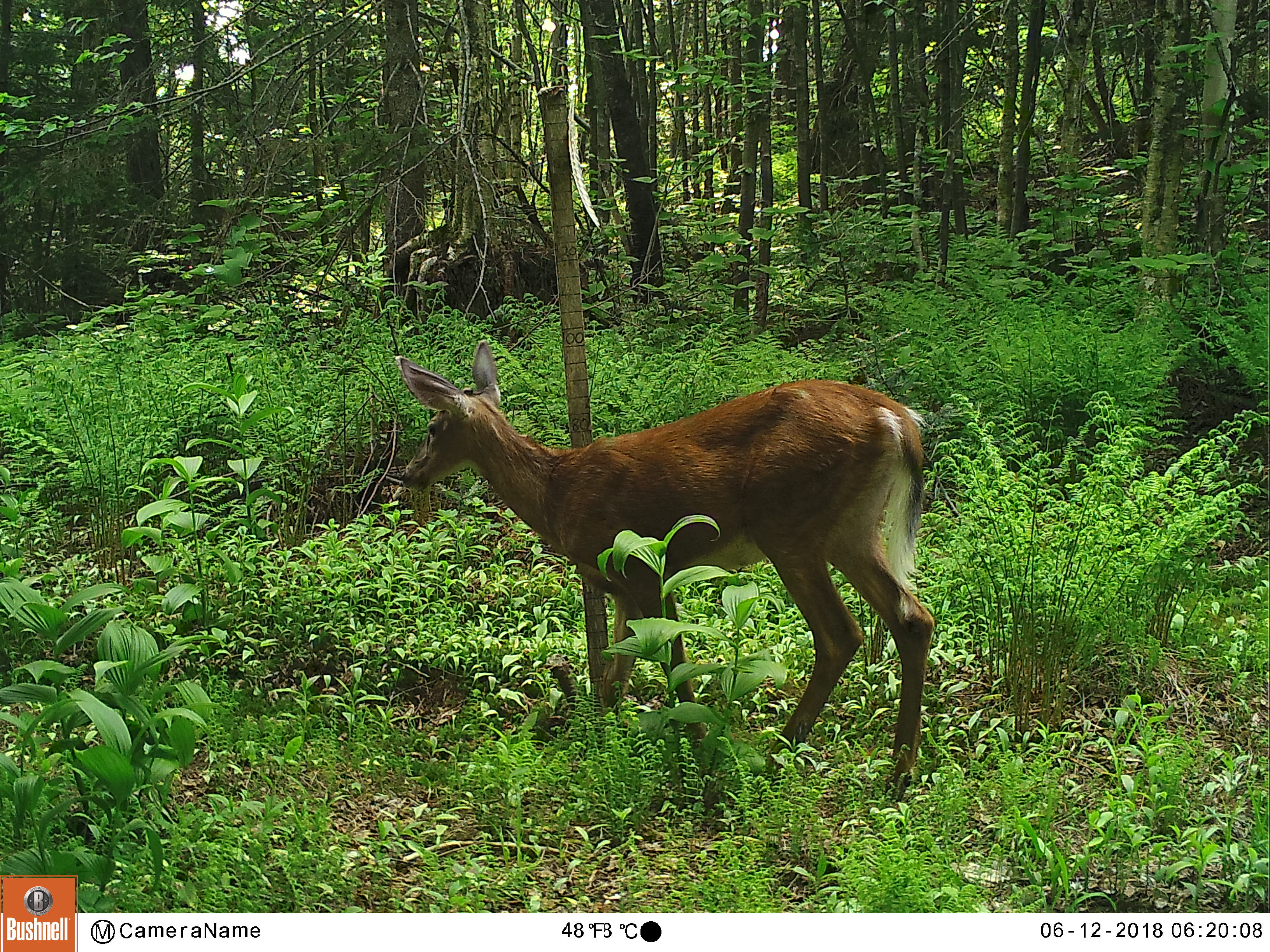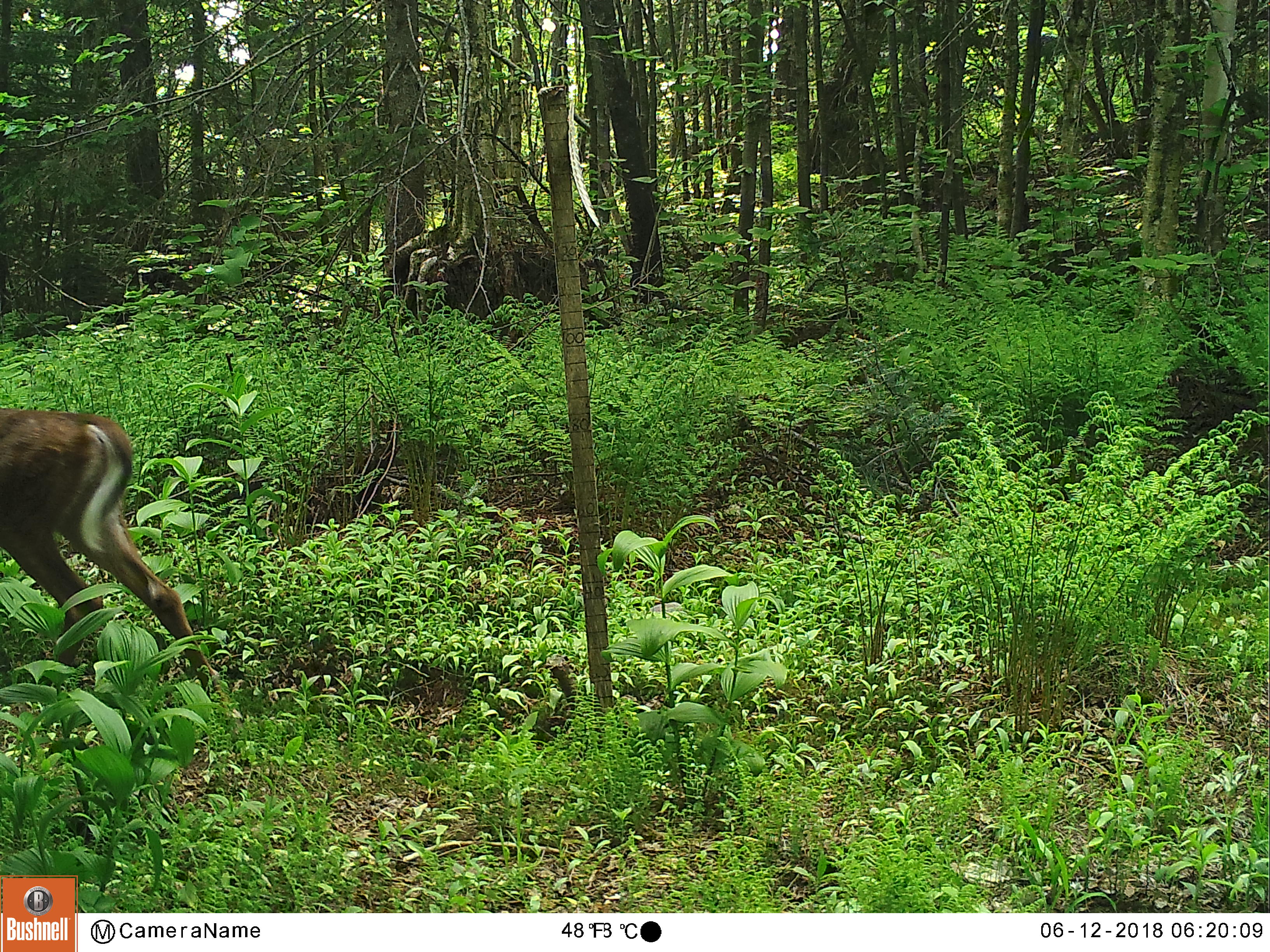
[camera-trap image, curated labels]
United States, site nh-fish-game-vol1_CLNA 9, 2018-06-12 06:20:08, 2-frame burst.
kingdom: Animalia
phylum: Chordata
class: Mammalia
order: Artiodactyla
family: Cervidae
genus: Odocoileus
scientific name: Odocoileus virginianus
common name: white-tailed deer